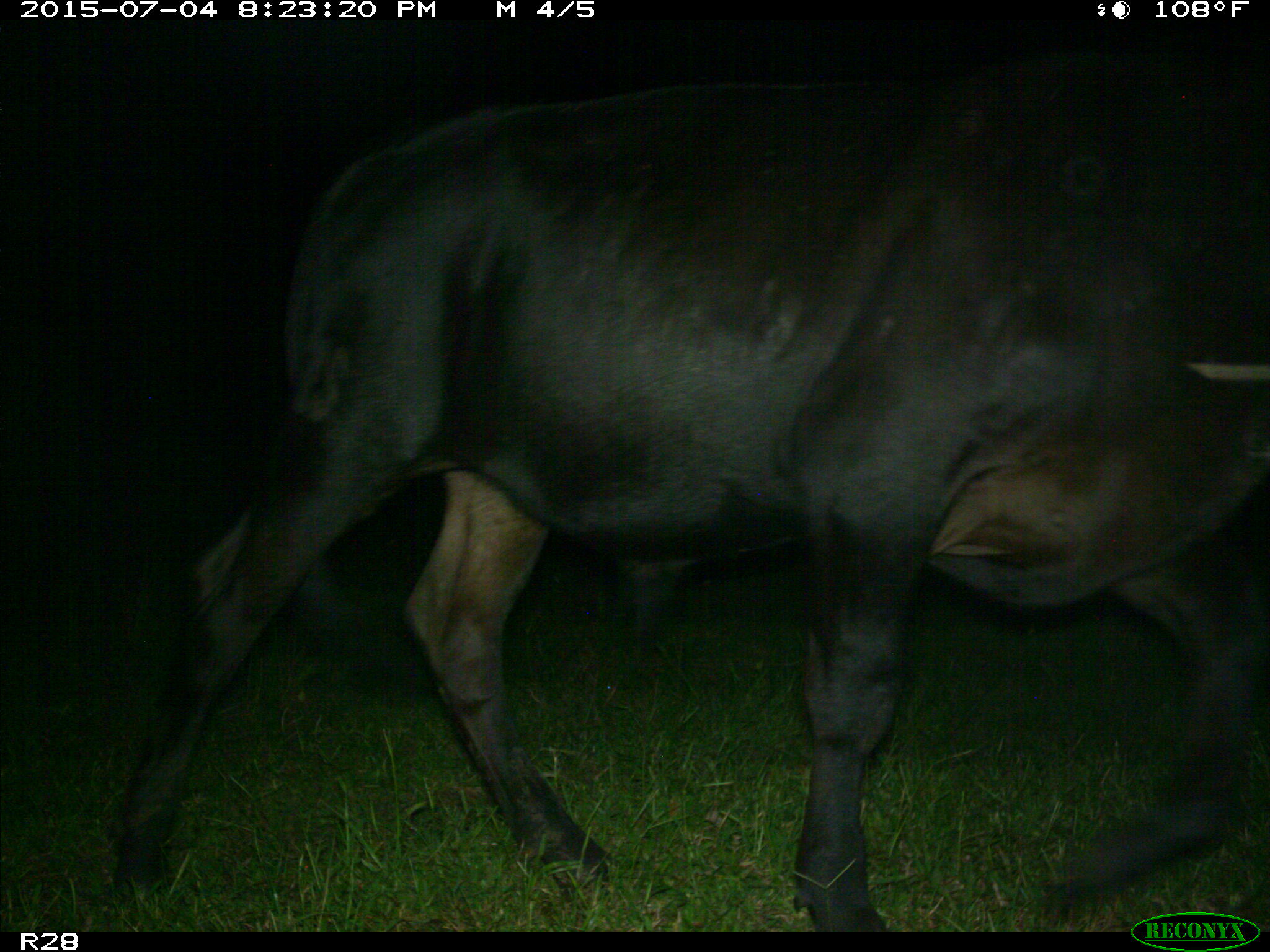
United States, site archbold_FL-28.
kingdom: Animalia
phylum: Chordata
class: Mammalia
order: Artiodactyla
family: Bovidae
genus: Bos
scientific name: Bos taurus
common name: domestic cow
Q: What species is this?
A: Bos taurus (domestic cow).